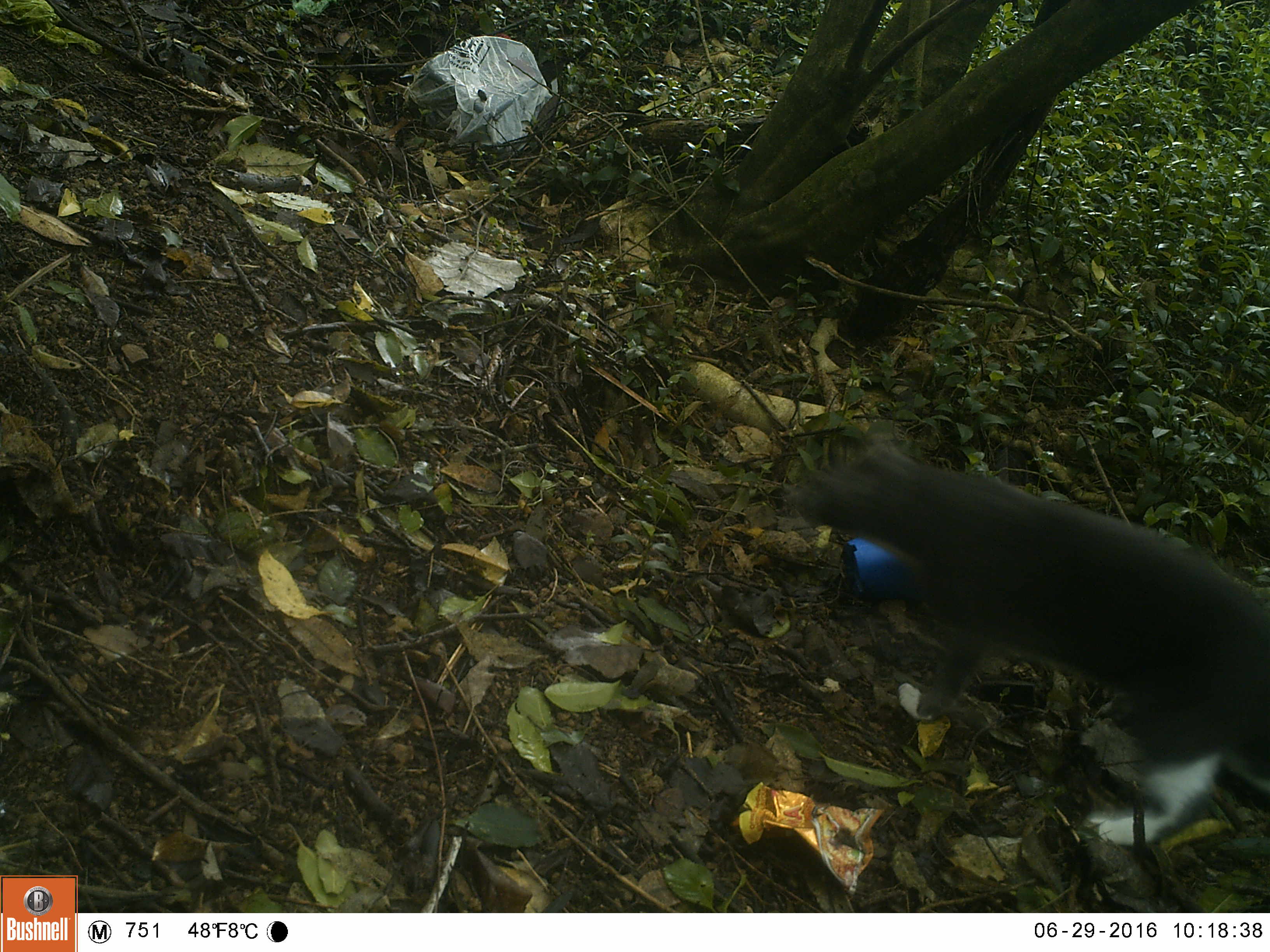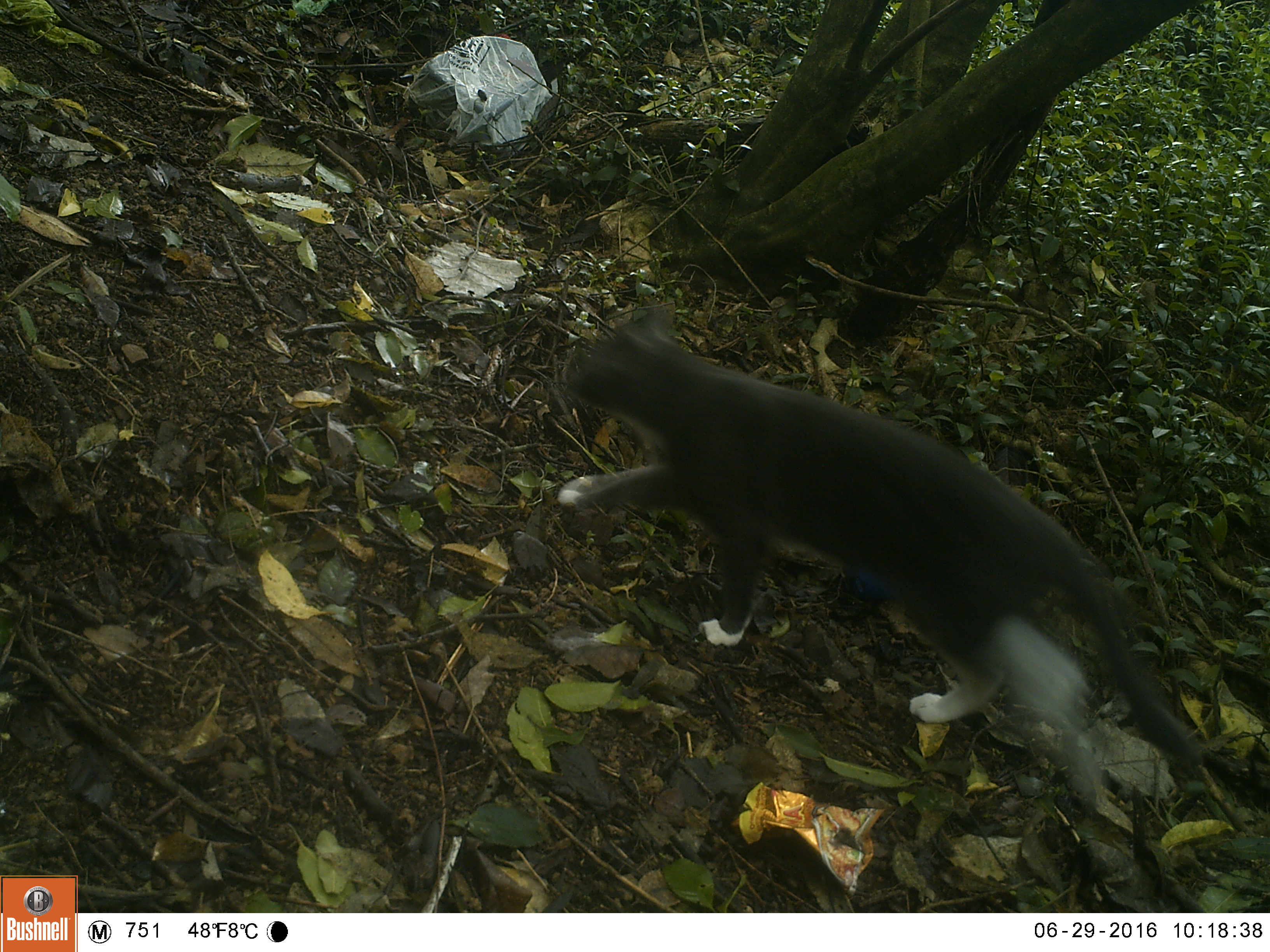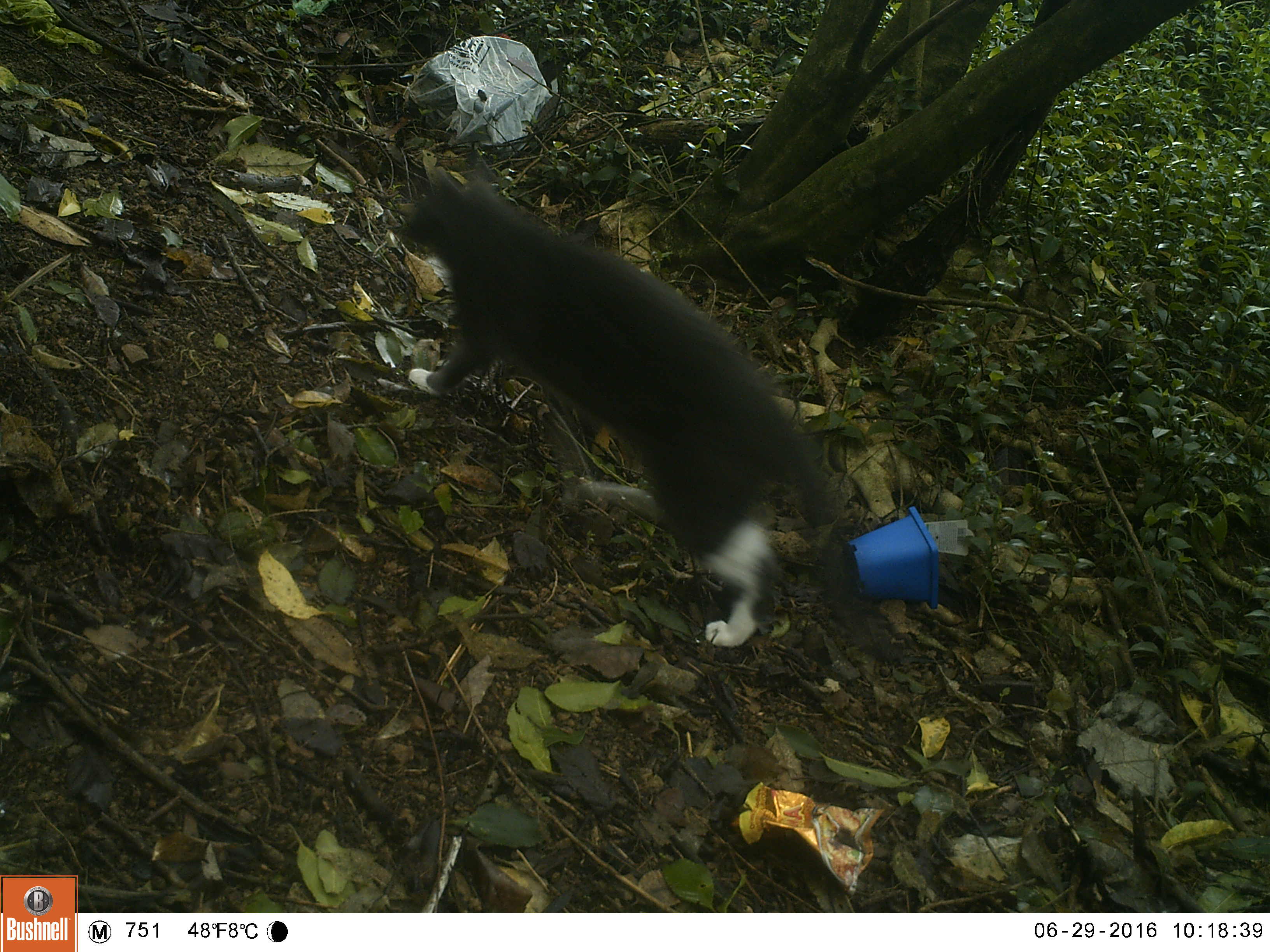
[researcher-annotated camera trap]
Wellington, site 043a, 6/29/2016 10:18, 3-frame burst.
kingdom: Animalia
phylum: Chordata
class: Mammalia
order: Carnivora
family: Felidae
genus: Felis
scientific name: Felis catus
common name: cat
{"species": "cat (Felis catus)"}